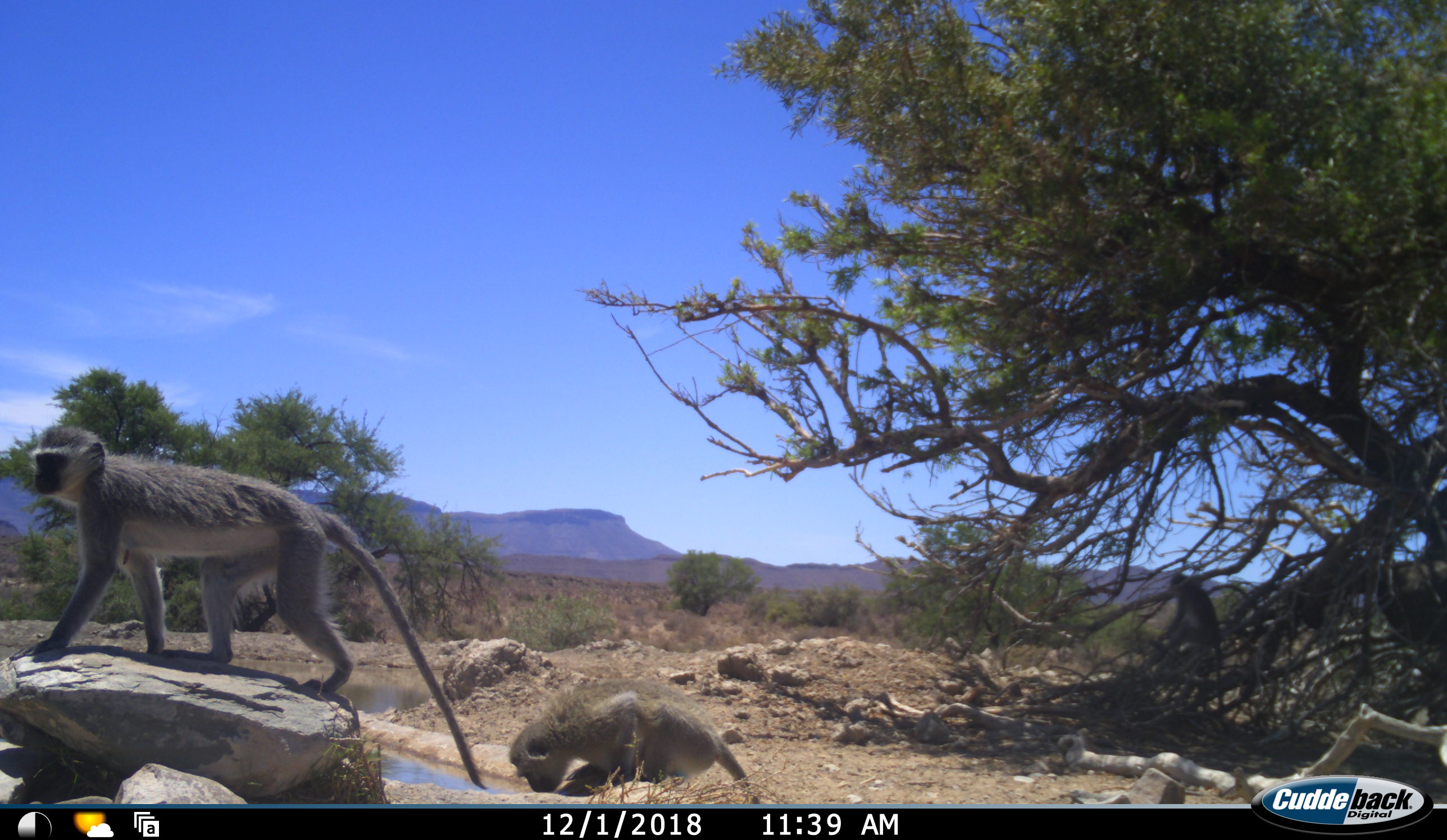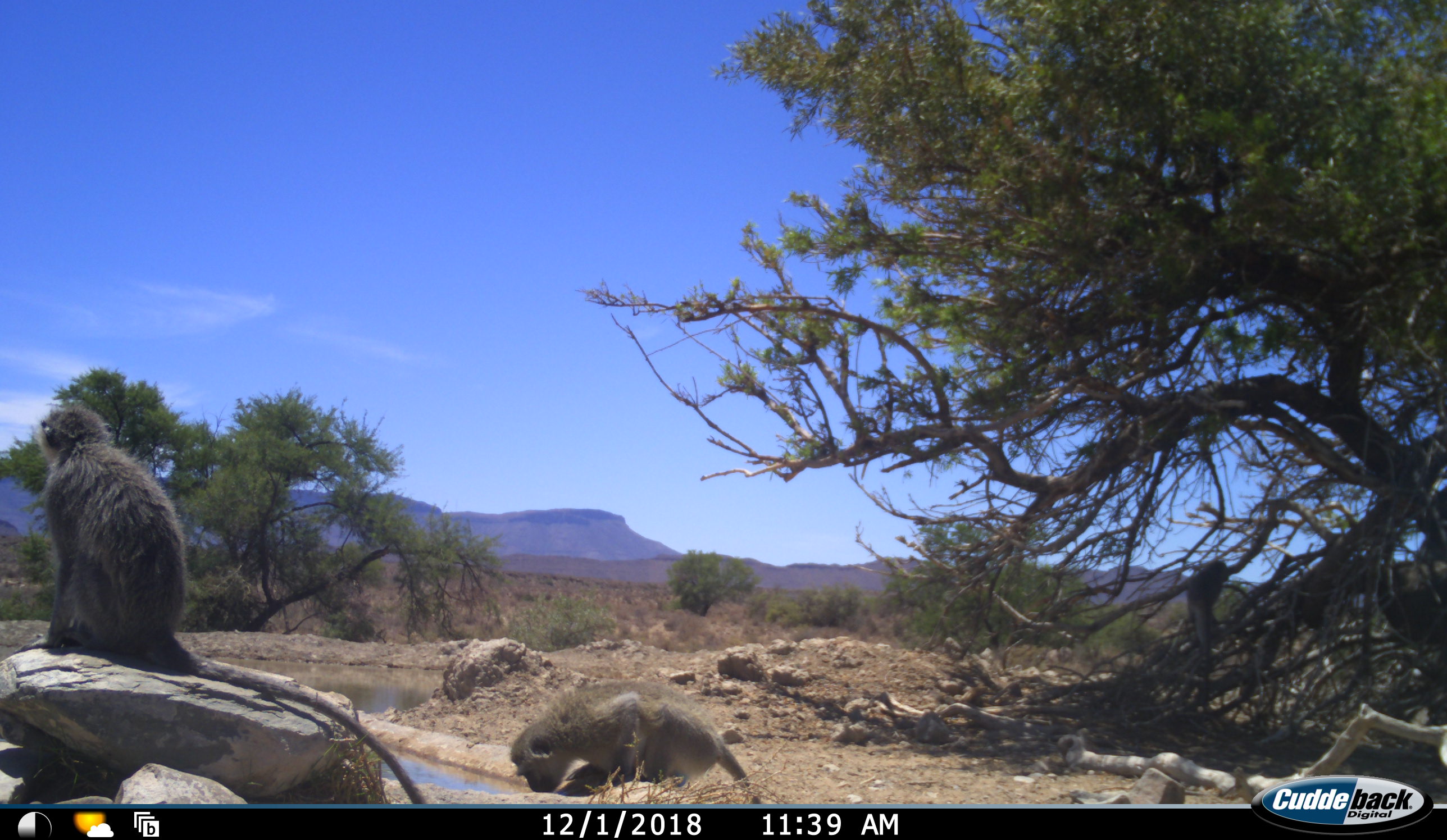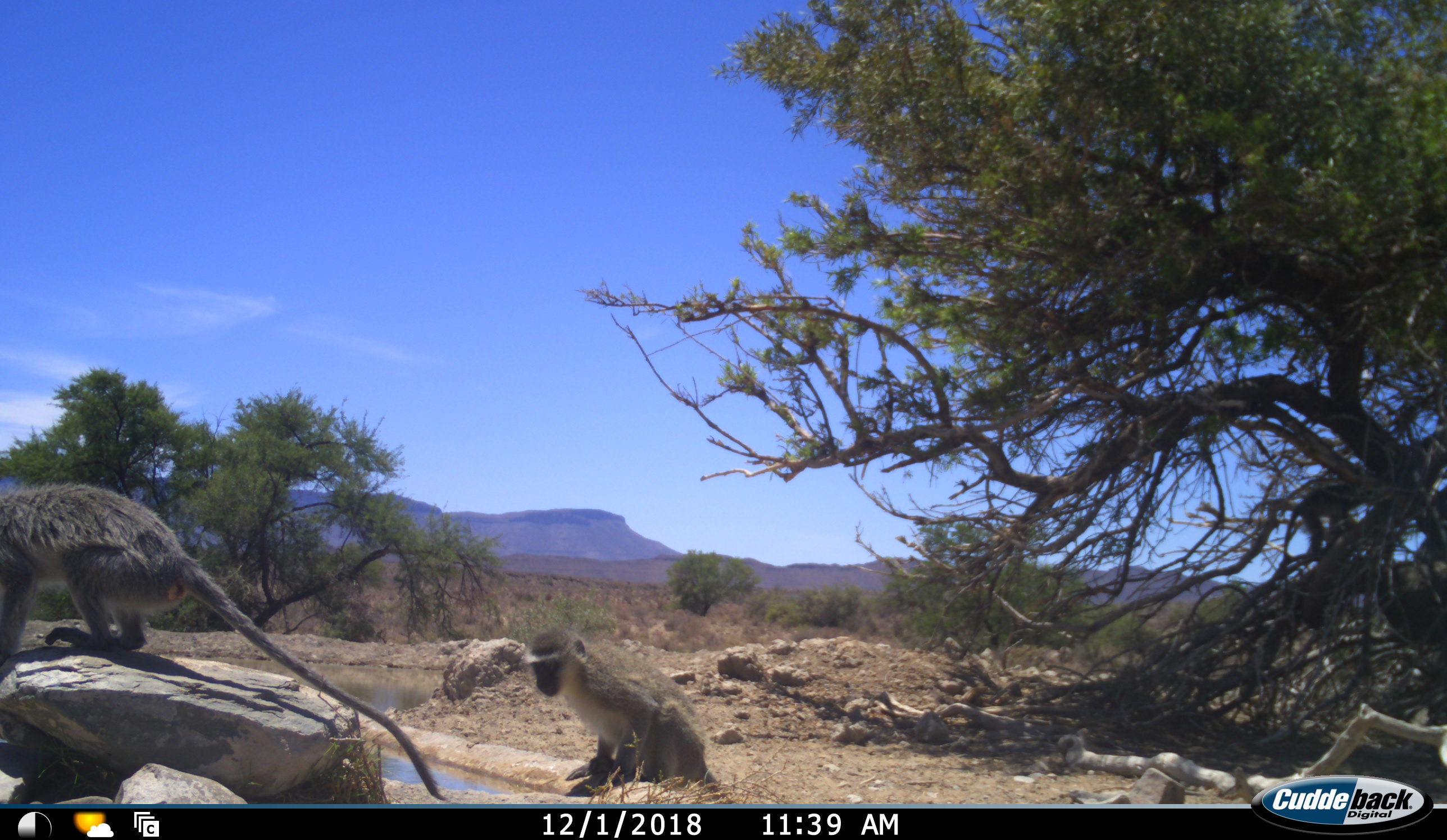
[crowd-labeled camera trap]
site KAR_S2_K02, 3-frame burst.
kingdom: Animalia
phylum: Chordata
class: Mammalia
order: Primates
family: Cercopithecidae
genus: Chlorocebus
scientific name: Chlorocebus pygerythrus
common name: vervet monkey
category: monkeyvervet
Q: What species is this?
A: Monkeyvervet (vervet monkey) (Chlorocebus pygerythrus).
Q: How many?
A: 4.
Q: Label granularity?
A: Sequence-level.